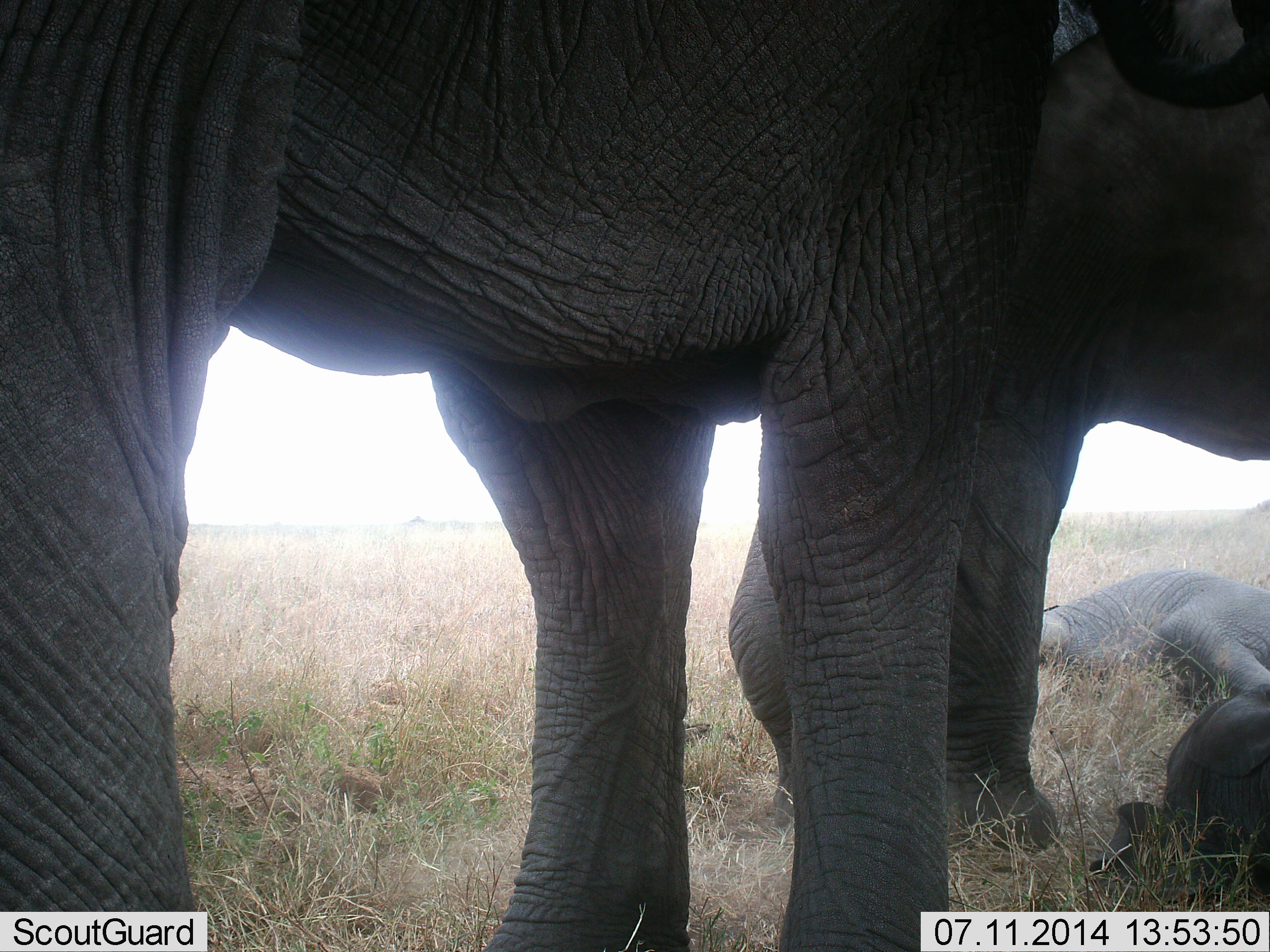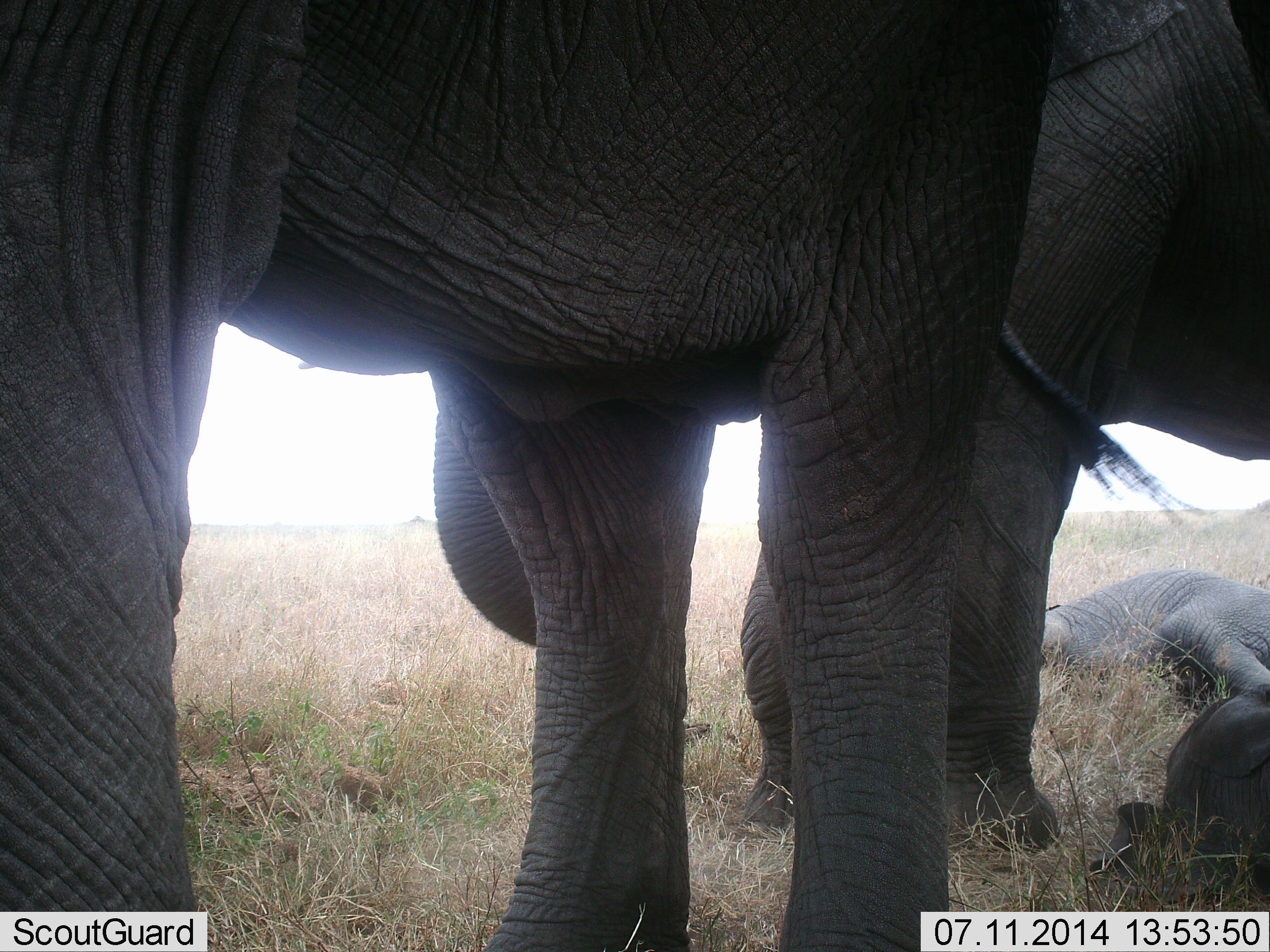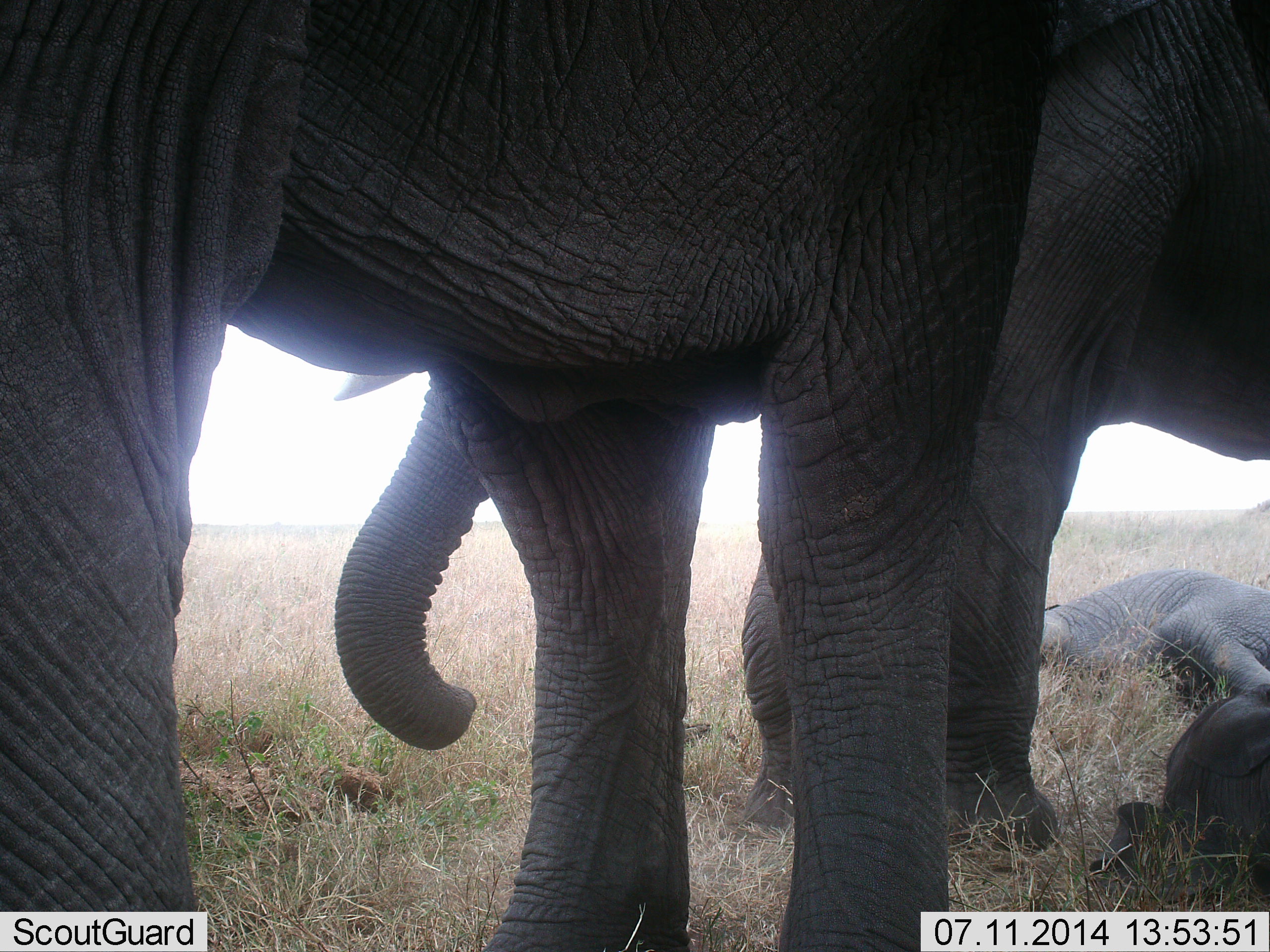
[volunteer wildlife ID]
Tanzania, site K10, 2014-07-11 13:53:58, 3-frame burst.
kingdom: Animalia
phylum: Chordata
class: Mammalia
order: Proboscidea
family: Elephantidae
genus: Loxodonta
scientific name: Loxodonta africana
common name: african bush elephant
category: elephant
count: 4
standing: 100%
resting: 90%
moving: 10%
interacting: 20%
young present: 70%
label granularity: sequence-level